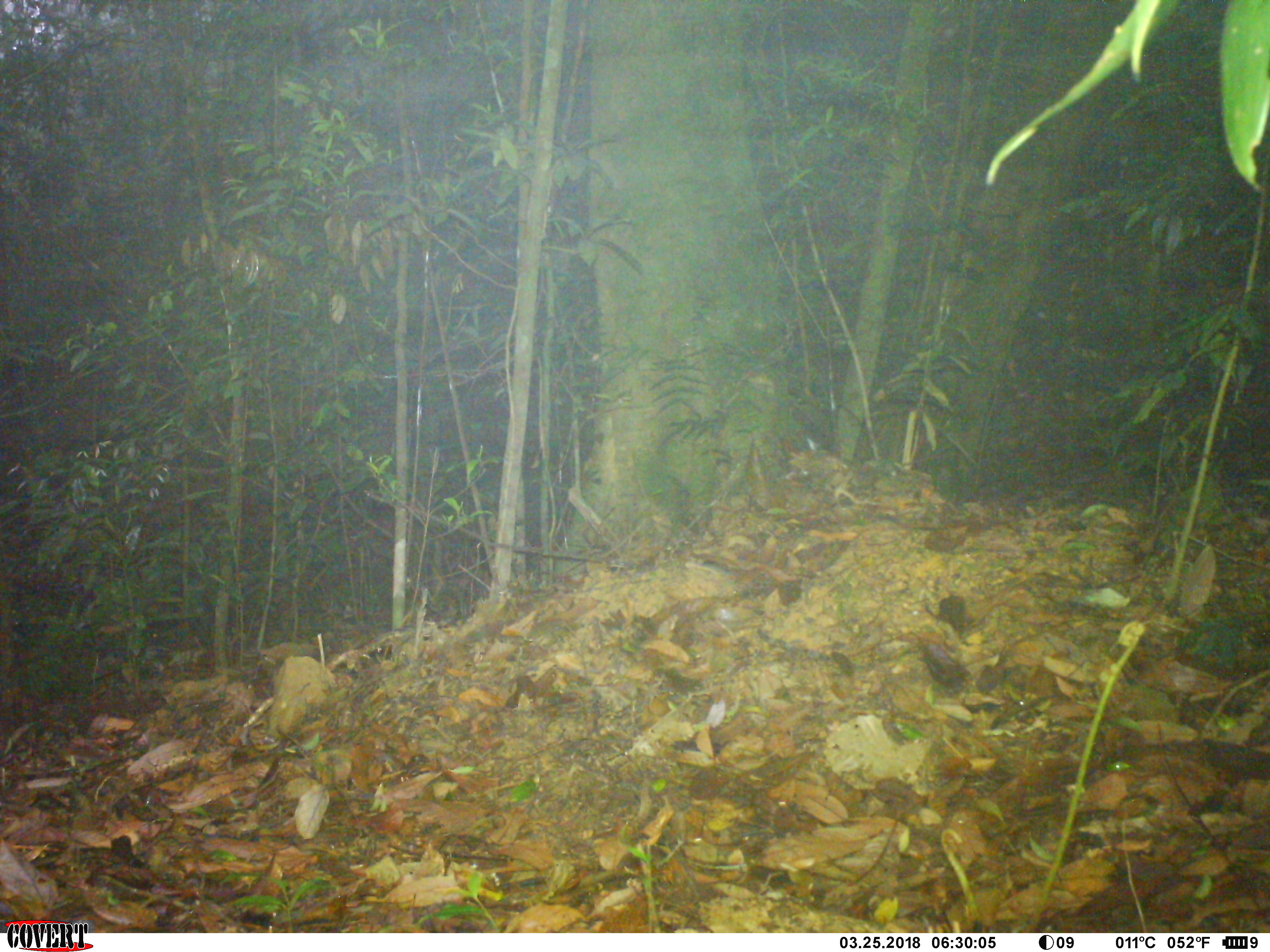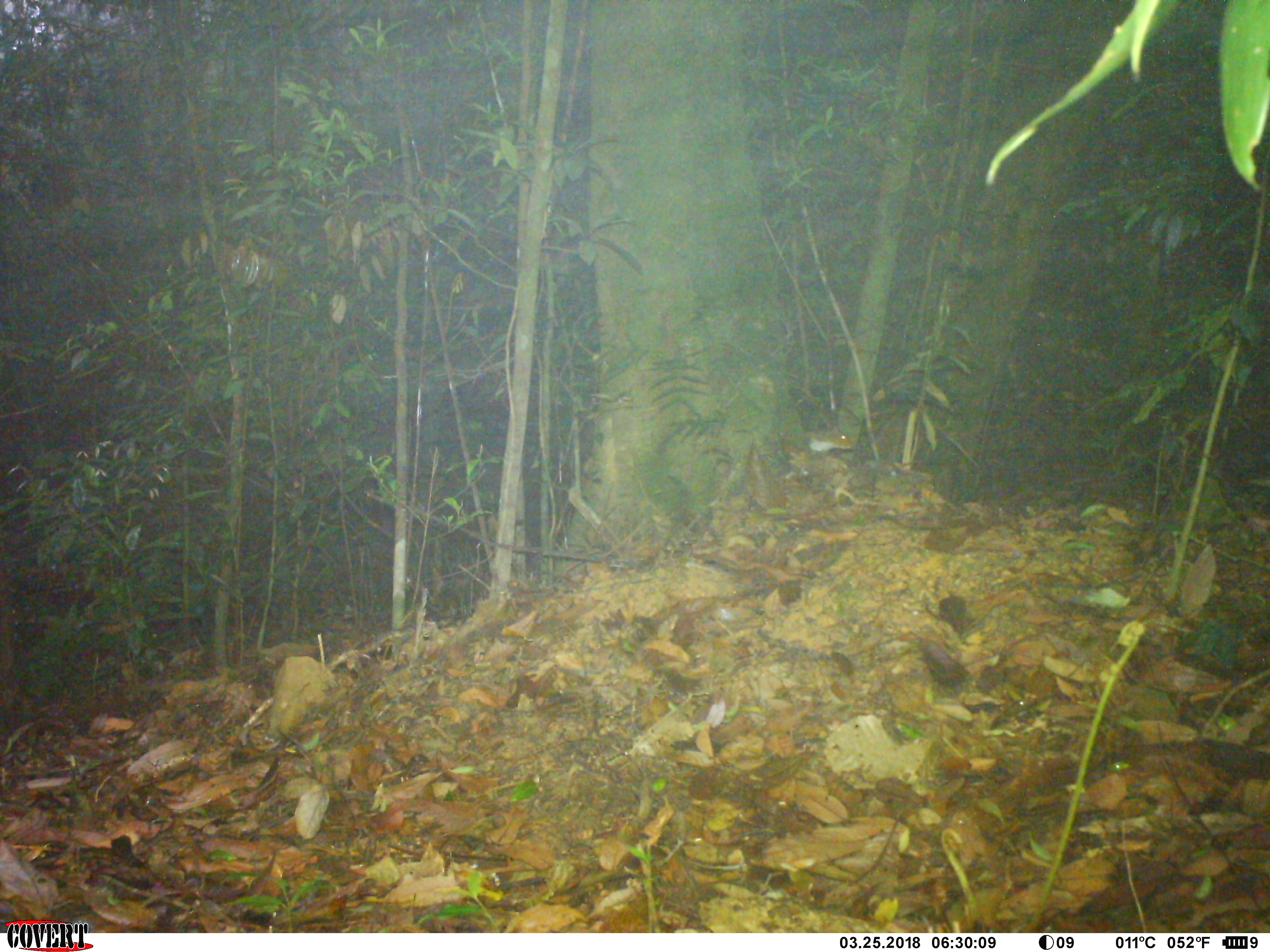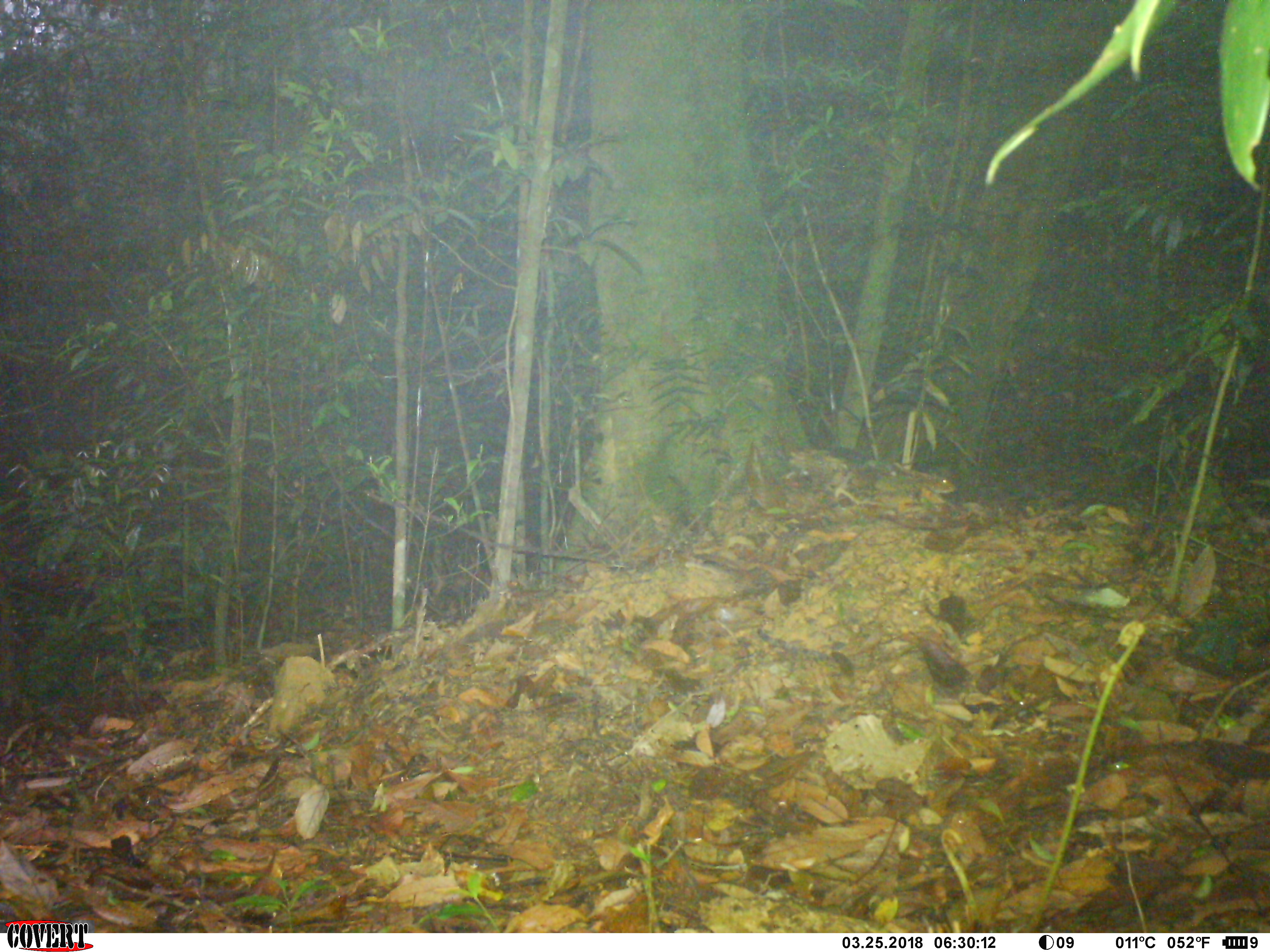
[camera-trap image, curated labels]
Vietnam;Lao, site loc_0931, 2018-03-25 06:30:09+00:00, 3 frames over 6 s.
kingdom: Animalia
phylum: Chordata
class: Mammalia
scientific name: Mammalia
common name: mammal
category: unidentified small mammal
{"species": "unidentified small mammal (mammal) (Mammalia)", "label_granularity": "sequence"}